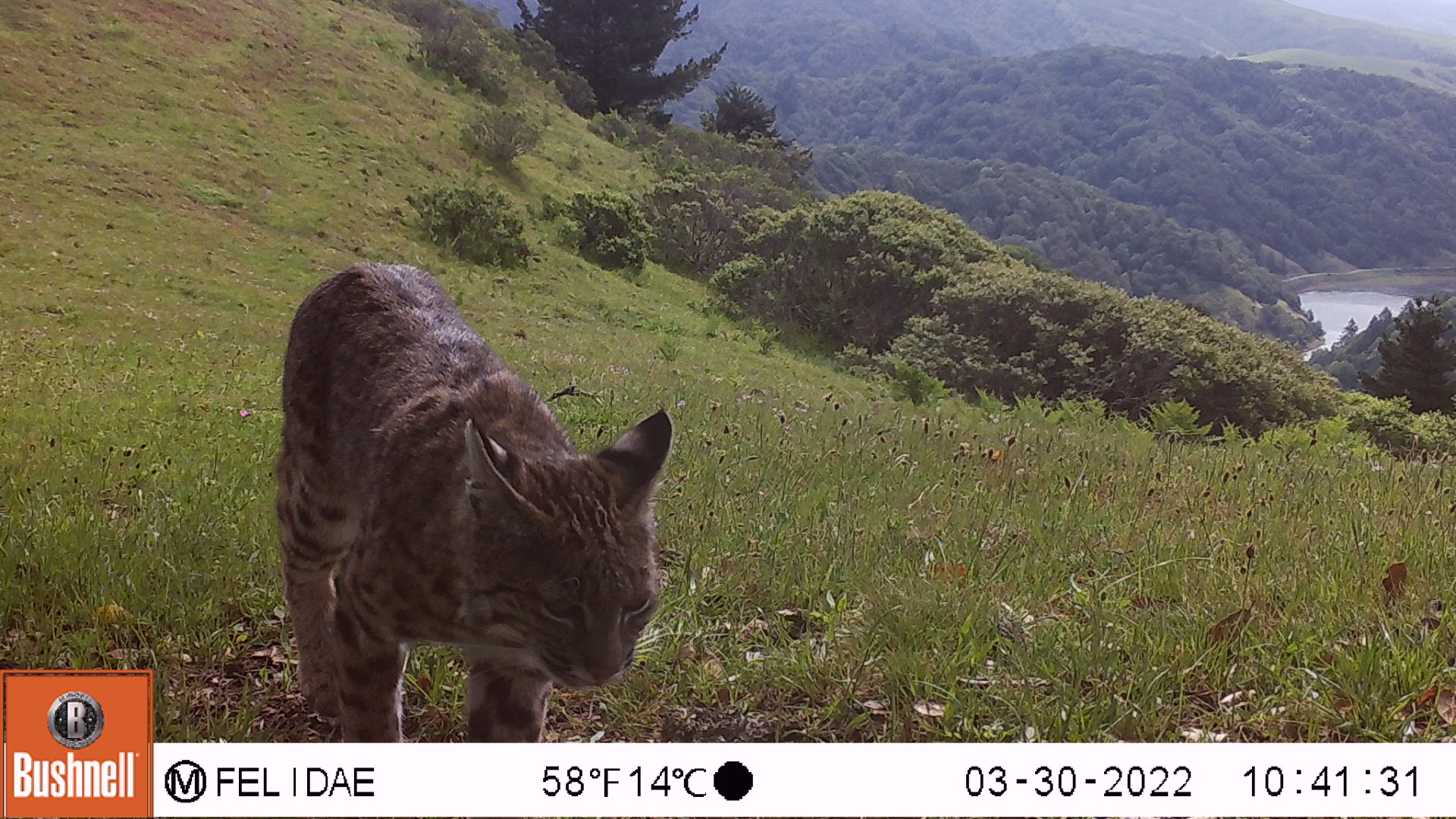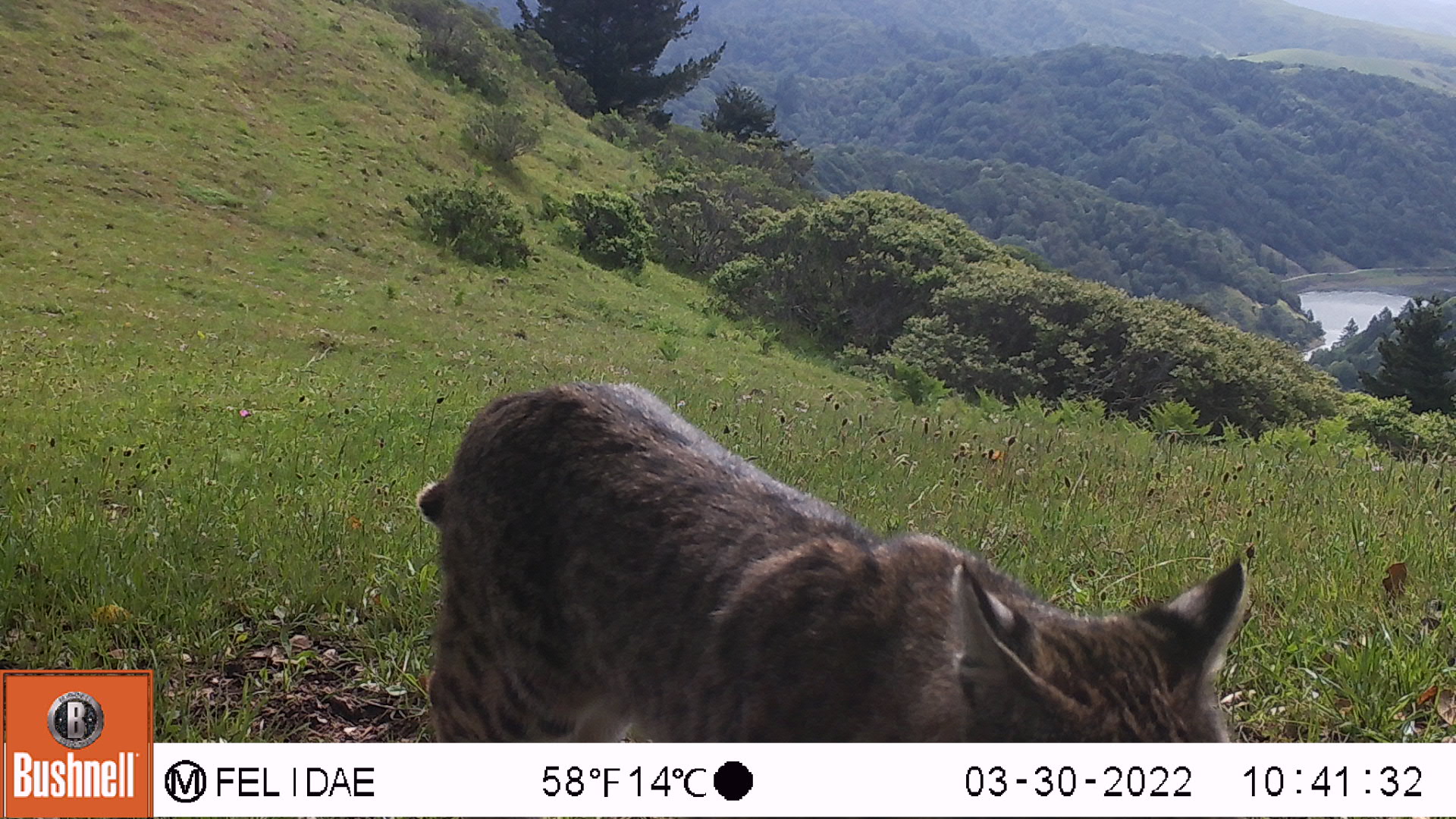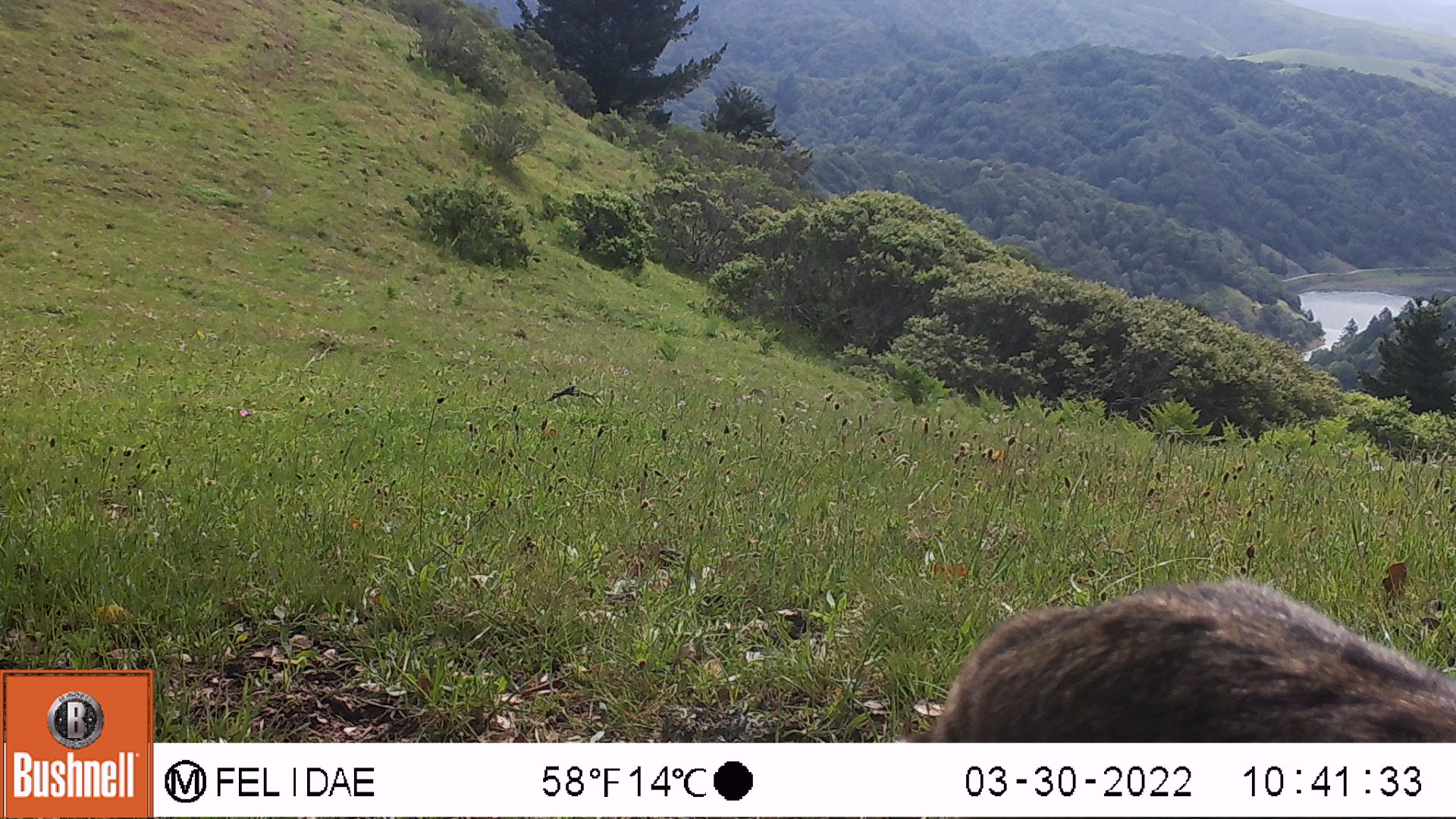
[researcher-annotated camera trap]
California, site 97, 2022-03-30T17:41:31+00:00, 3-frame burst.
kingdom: Animalia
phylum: Chordata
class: Mammalia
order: Carnivora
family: Felidae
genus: Lynx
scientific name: Lynx rufus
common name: bobcat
Bobcat (Lynx rufus).